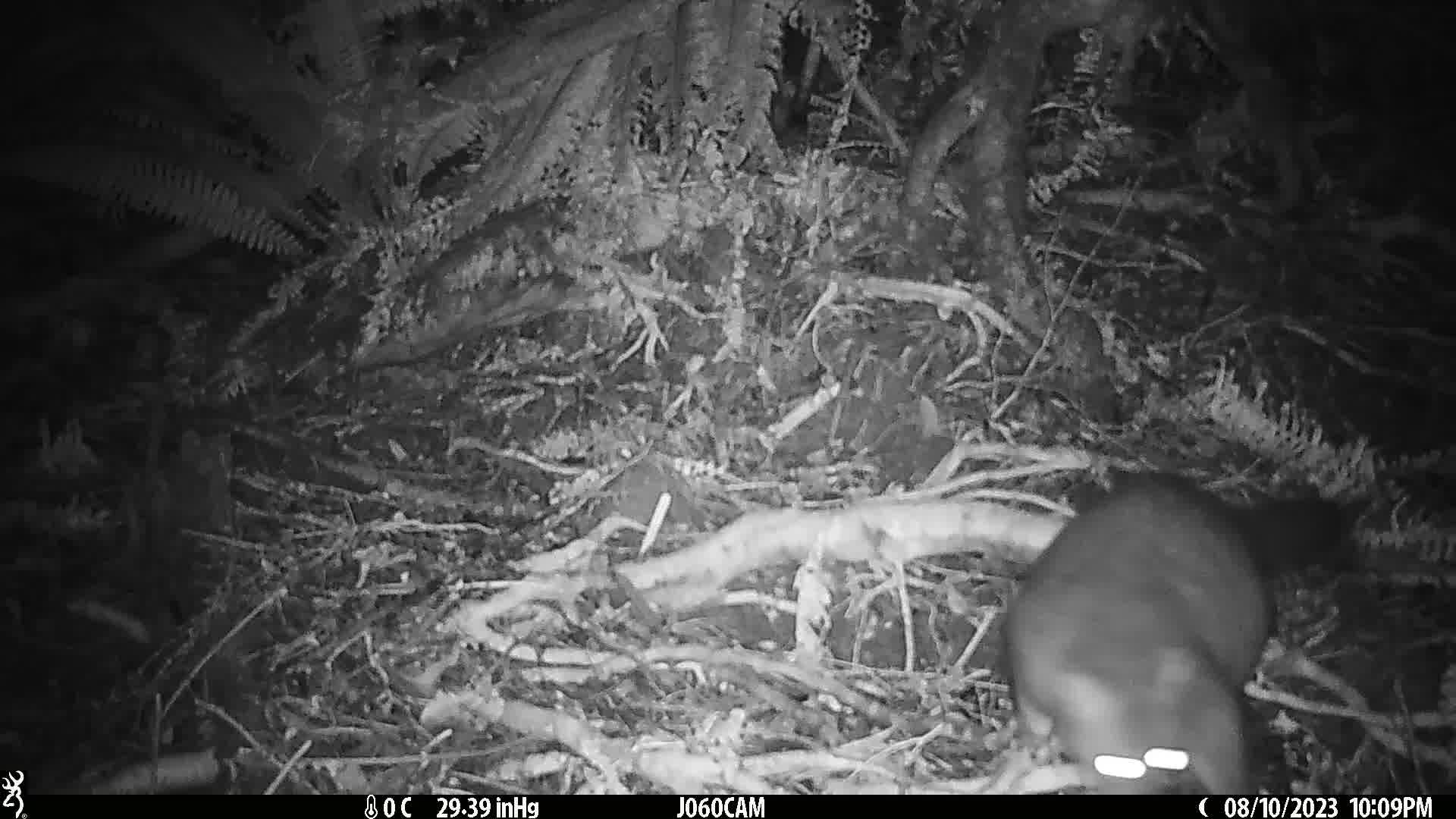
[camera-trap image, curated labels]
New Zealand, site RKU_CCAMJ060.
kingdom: Animalia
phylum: Chordata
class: Mammalia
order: Diprotodontia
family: Phalangeridae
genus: Trichosurus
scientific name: Trichosurus vulpecula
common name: common brushtail possum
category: possum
Possum (common brushtail possum) (Trichosurus vulpecula).